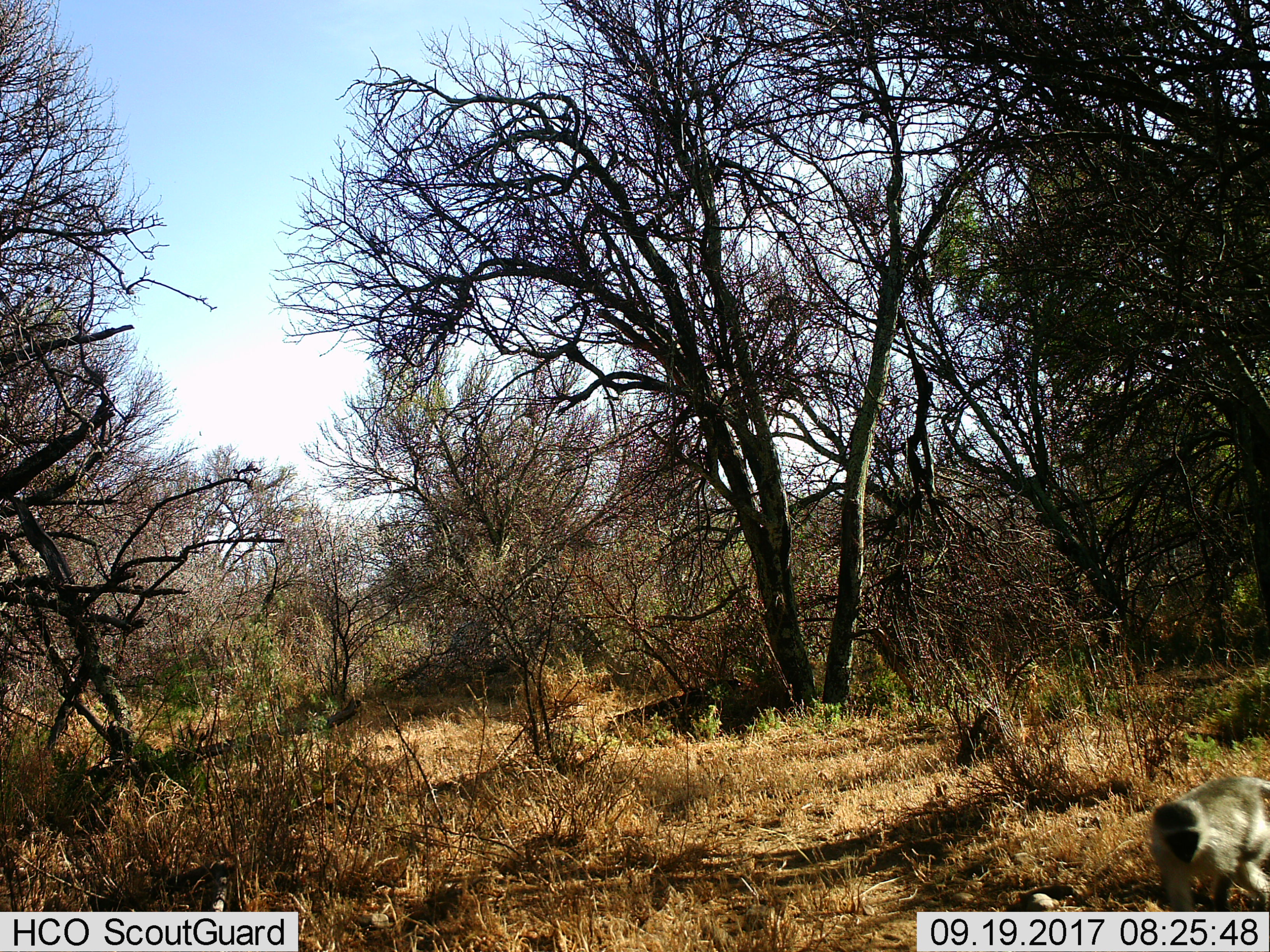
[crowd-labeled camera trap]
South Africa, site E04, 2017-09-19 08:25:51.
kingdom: Animalia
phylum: Chordata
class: Mammalia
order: Primates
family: Cercopithecidae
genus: Chlorocebus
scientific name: Chlorocebus pygerythrus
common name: vervet monkey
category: monkeyvervet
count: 1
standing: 0%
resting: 0%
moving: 100%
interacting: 0%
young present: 0%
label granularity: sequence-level